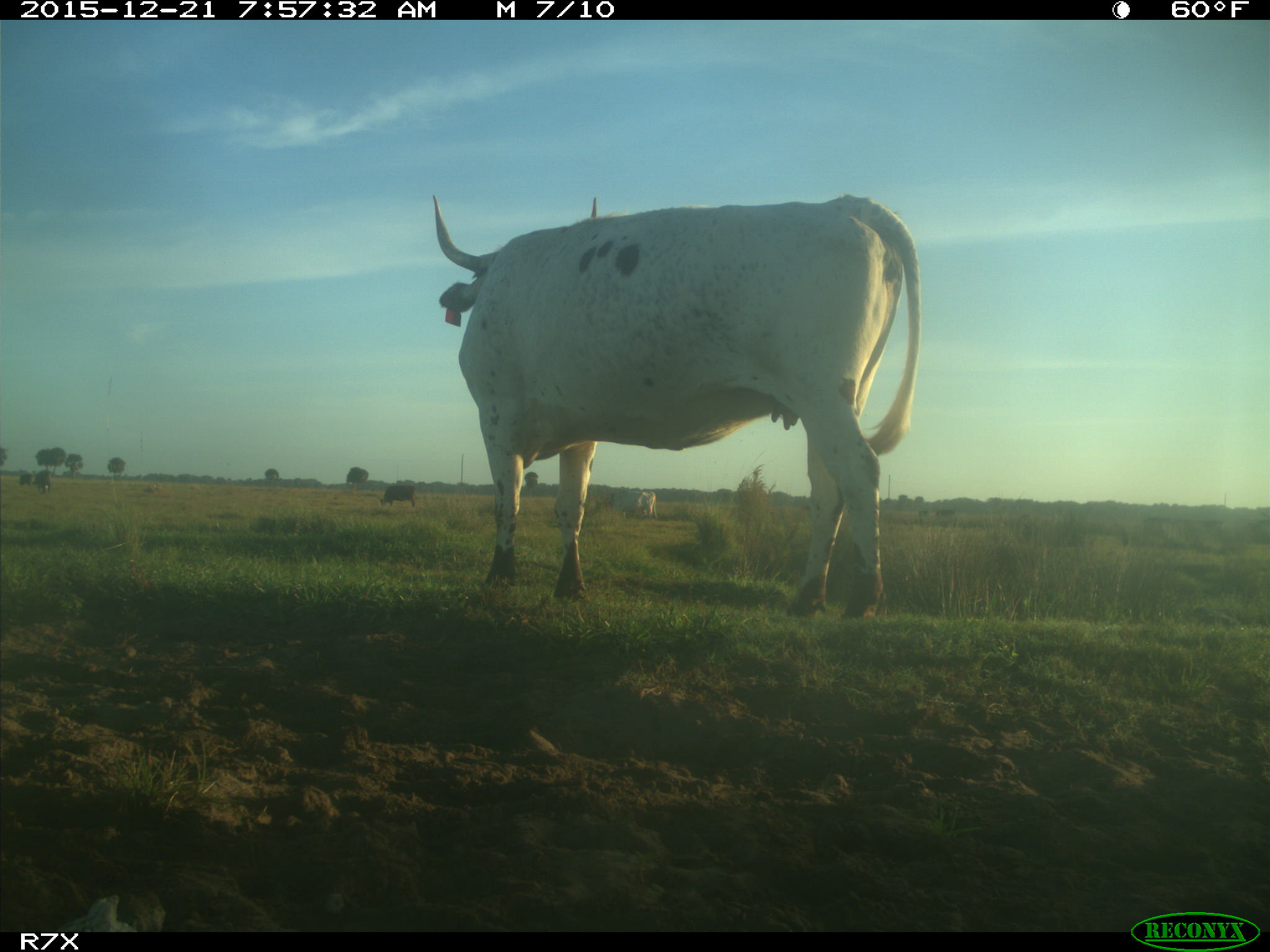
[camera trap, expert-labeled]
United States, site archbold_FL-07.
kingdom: Animalia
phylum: Chordata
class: Mammalia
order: Artiodactyla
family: Bovidae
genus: Bos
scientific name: Bos taurus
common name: domestic cow